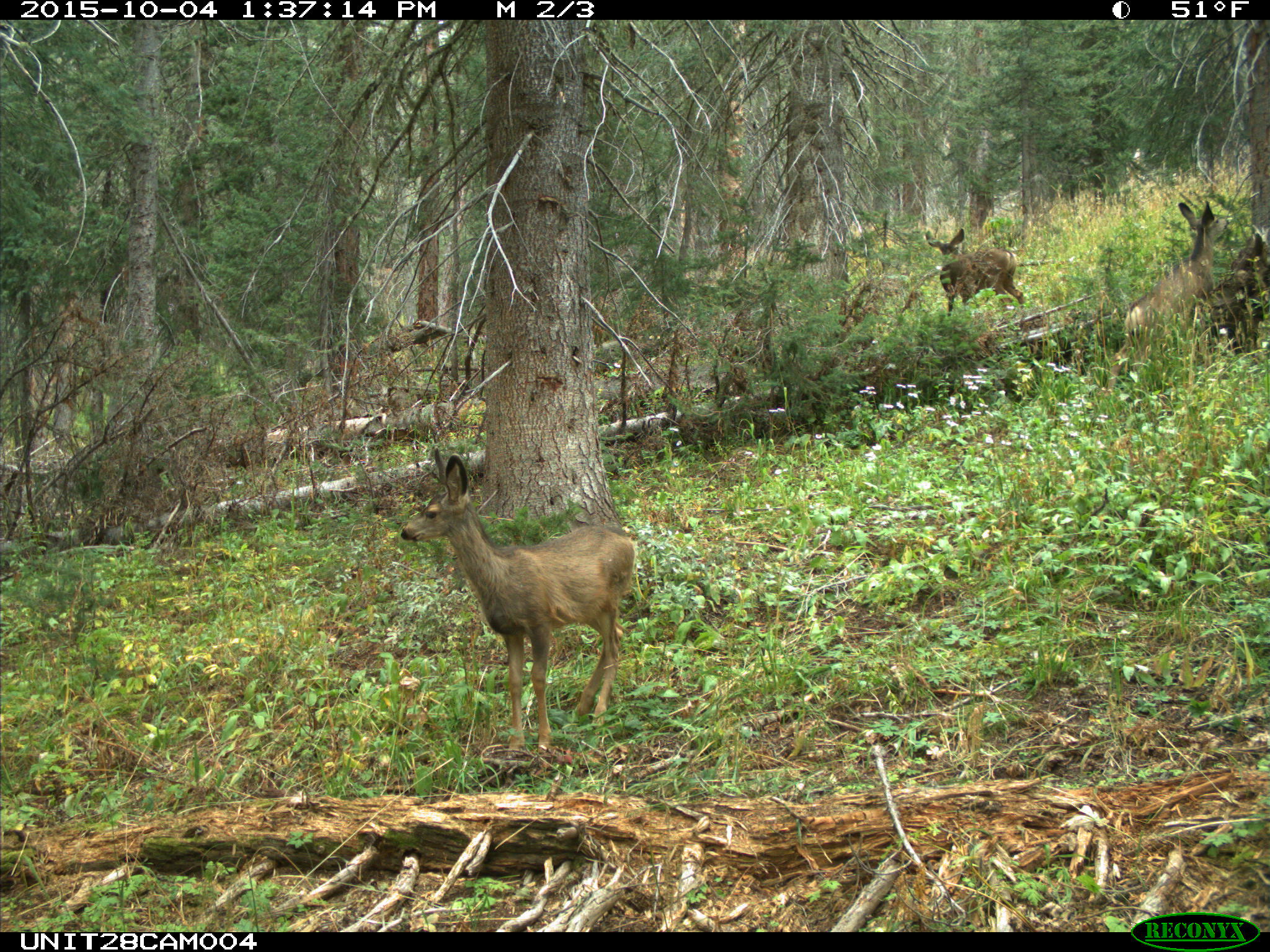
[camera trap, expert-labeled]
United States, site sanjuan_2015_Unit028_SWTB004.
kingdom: Animalia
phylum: Chordata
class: Mammalia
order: Artiodactyla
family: Cervidae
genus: Odocoileus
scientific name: Odocoileus hemionus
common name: mule deer